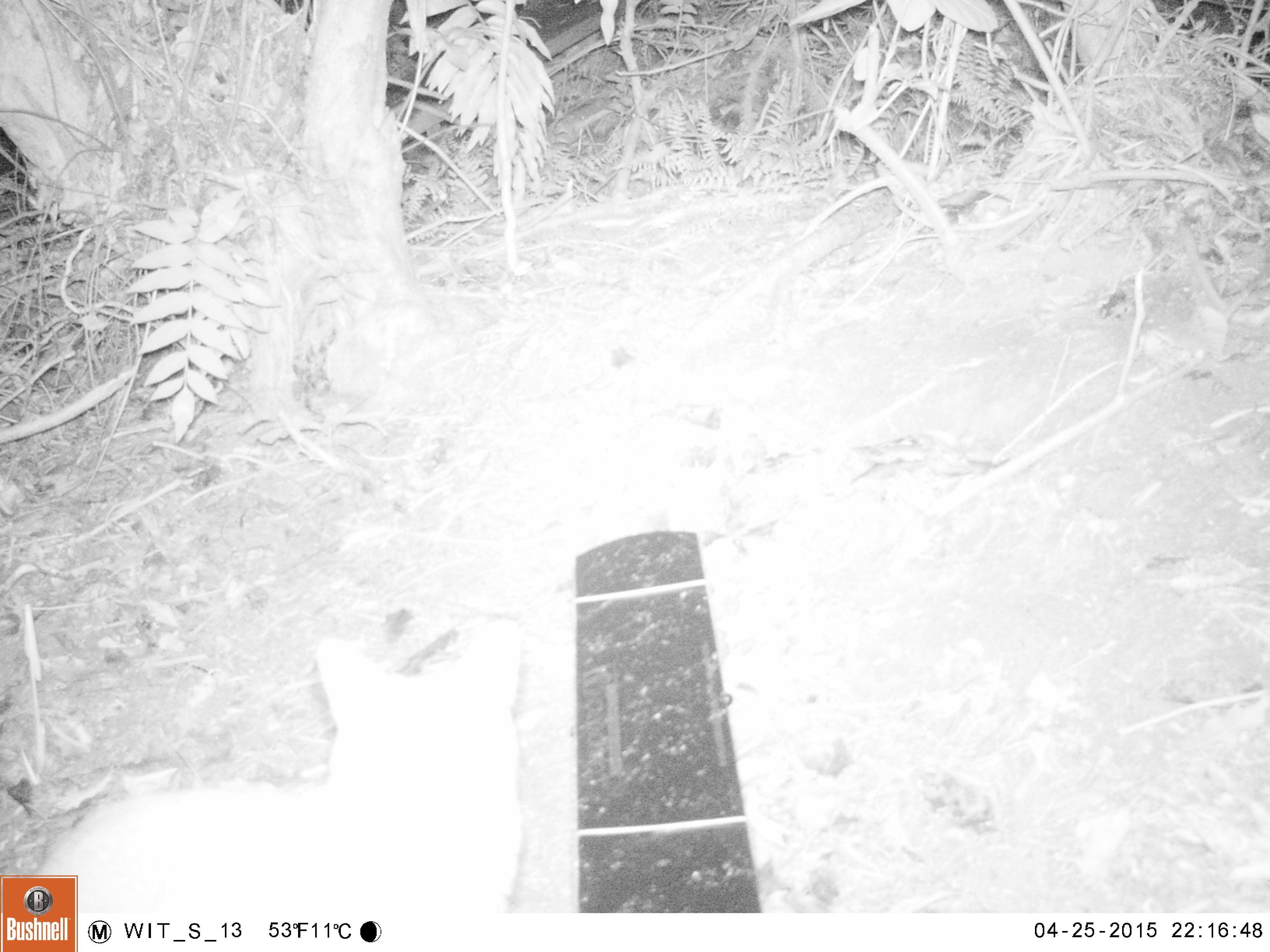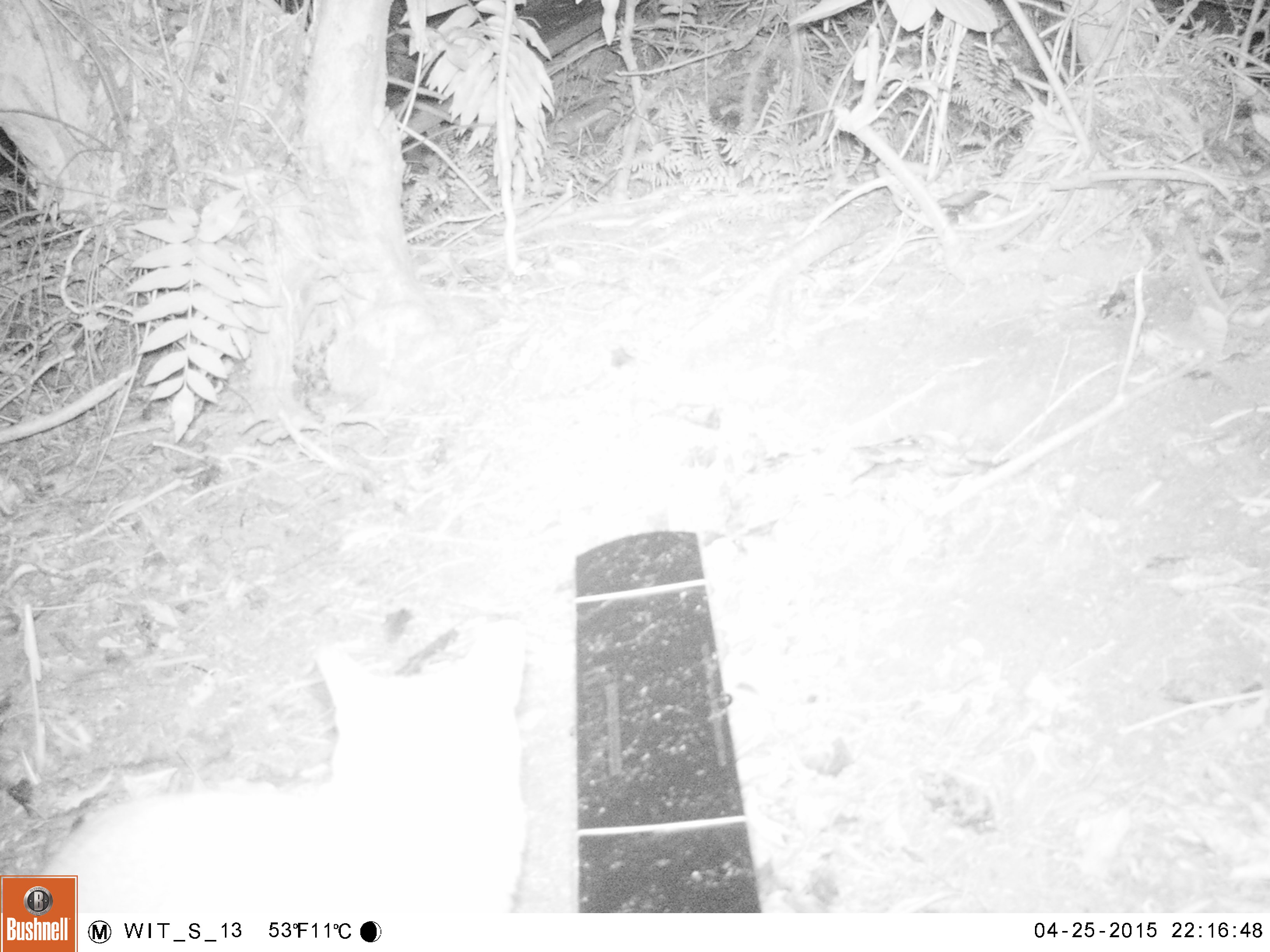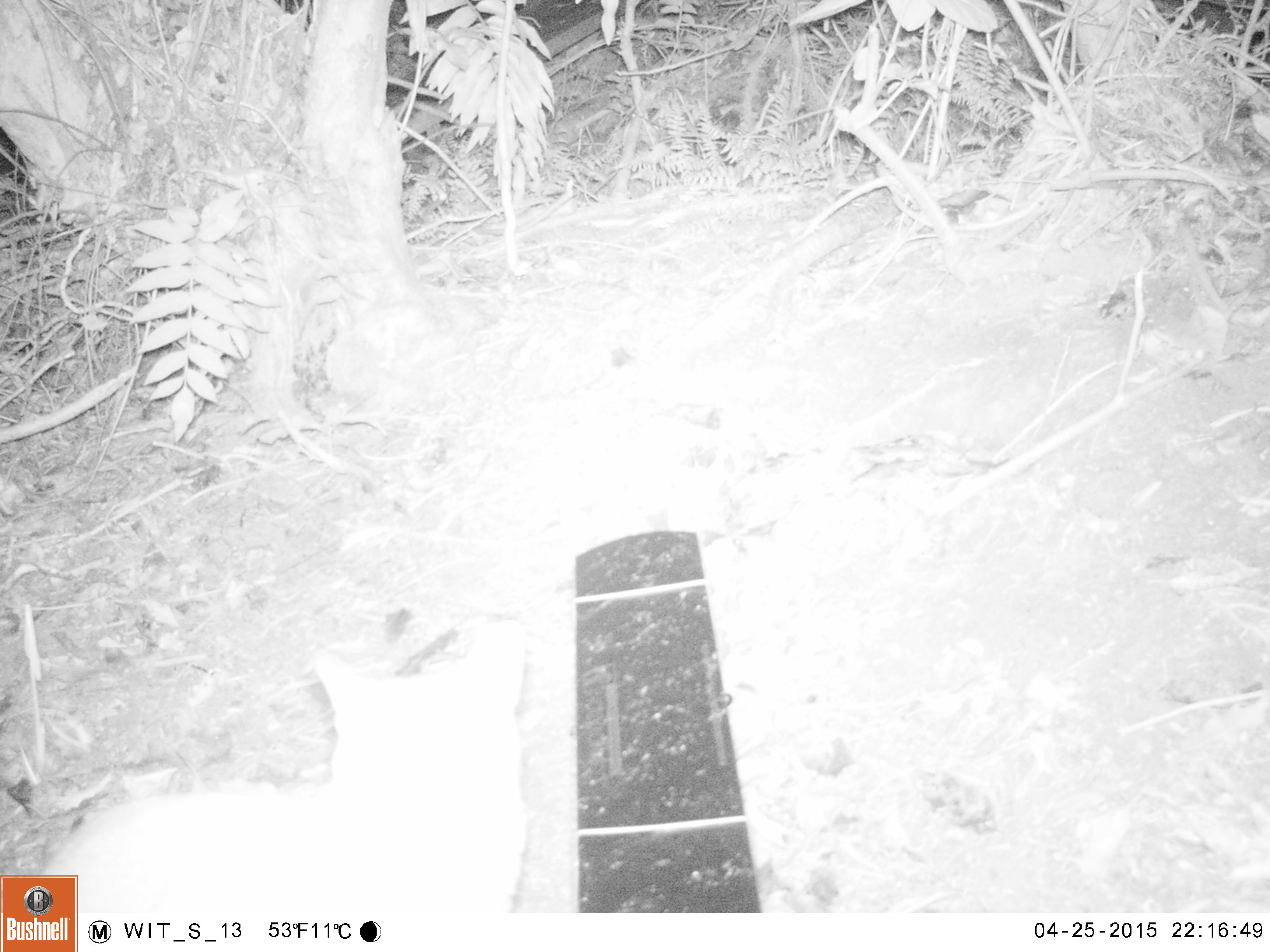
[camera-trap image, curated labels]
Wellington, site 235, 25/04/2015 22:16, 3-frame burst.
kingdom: Animalia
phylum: Chordata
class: Mammalia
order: Carnivora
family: Felidae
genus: Felis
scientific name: Felis catus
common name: cat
Cat (Felis catus).